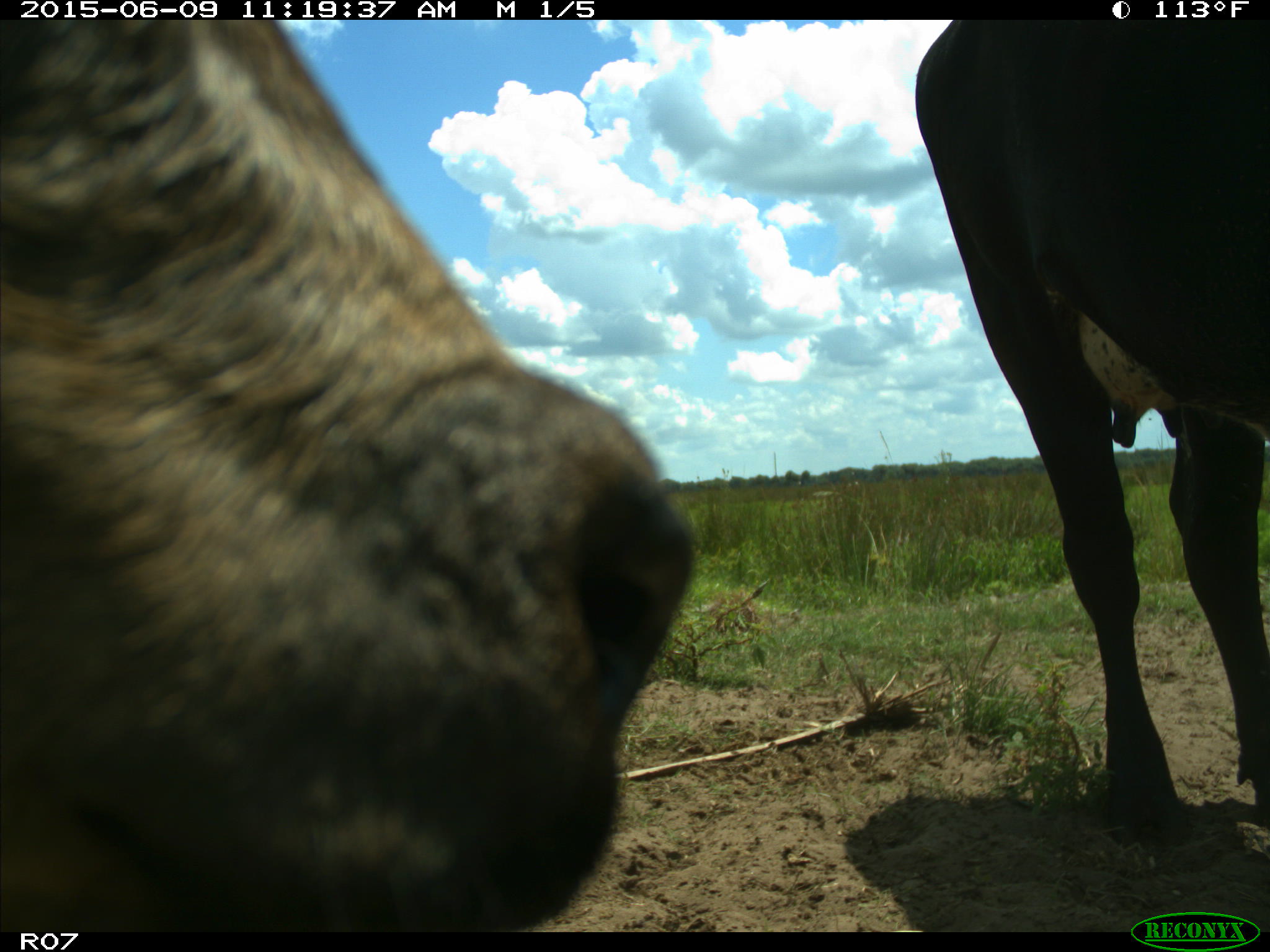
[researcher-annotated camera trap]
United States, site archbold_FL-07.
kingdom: Animalia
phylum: Chordata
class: Mammalia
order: Artiodactyla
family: Bovidae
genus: Bos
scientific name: Bos taurus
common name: domestic cow